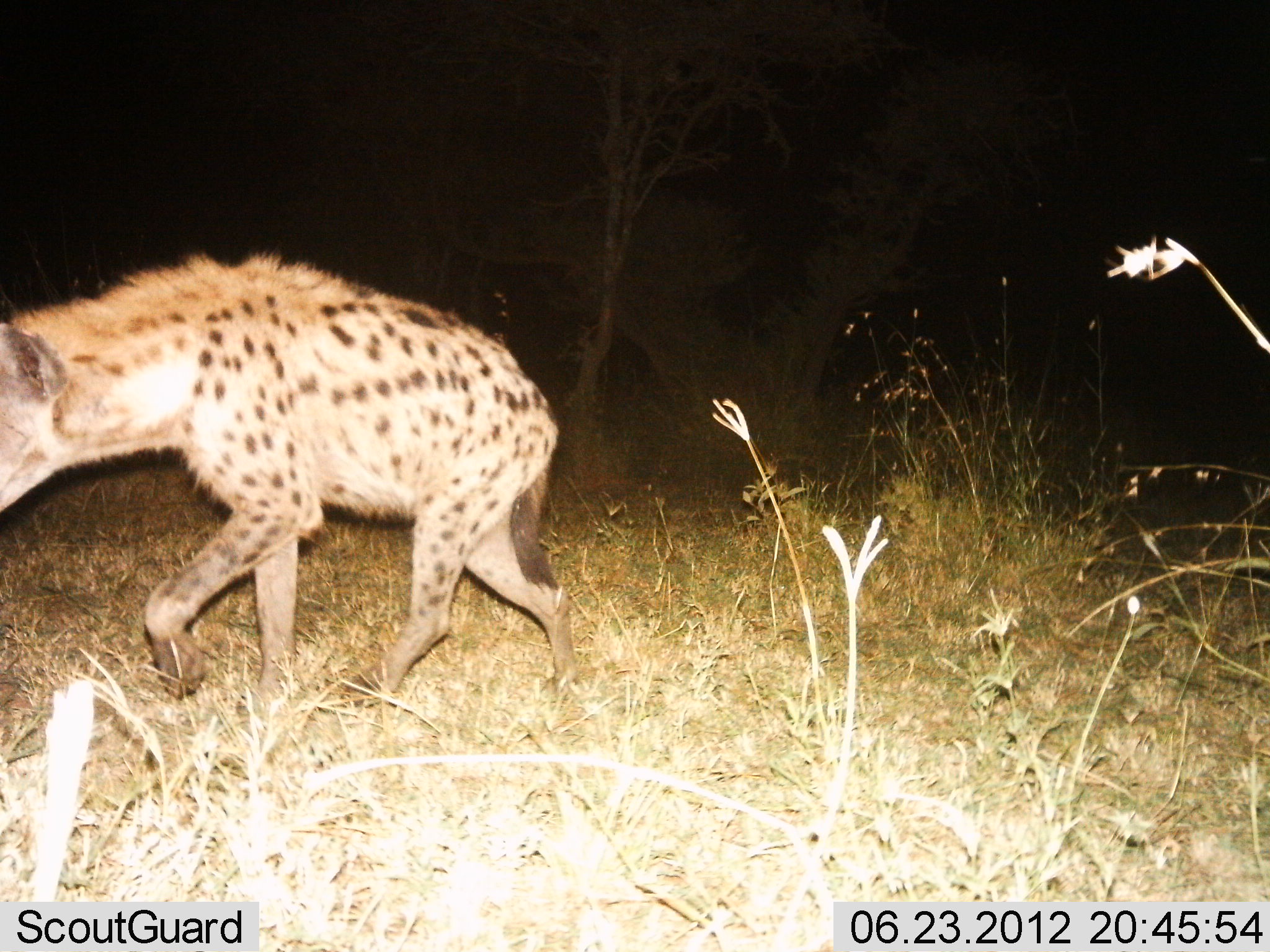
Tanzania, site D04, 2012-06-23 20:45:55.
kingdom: Animalia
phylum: Chordata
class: Mammalia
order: Carnivora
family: Hyaenidae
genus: Crocuta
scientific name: Crocuta crocuta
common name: spotted hyena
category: hyenaspotted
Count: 1.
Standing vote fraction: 10%.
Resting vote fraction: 0%.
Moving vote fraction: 90%.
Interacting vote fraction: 0%.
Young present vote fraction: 0%.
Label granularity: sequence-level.